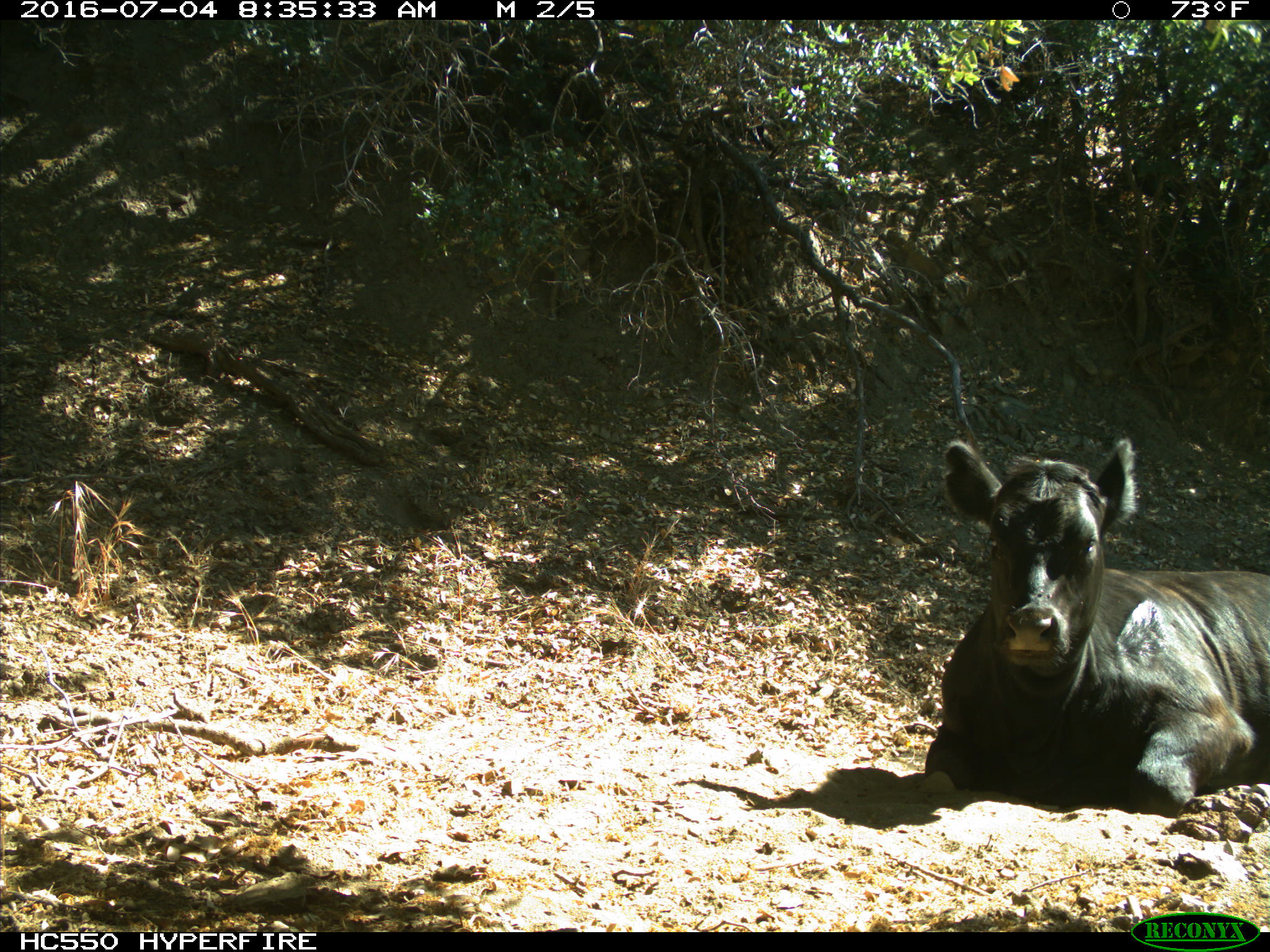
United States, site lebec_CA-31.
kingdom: Animalia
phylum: Chordata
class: Mammalia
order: Artiodactyla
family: Bovidae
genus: Bos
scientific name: Bos taurus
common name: domestic cow